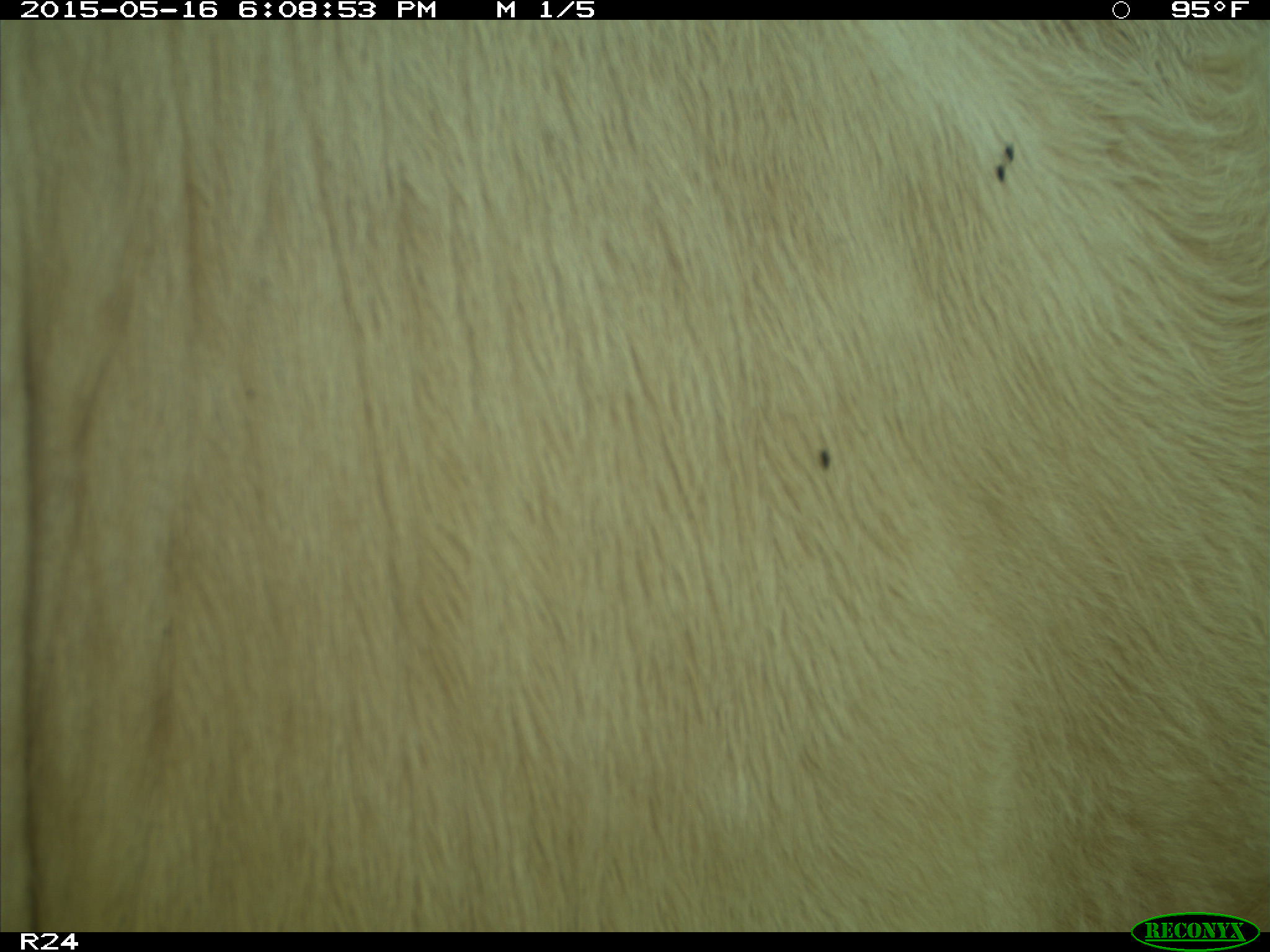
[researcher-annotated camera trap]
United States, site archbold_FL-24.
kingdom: Animalia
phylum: Chordata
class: Mammalia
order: Artiodactyla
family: Bovidae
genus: Bos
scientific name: Bos taurus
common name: domestic cow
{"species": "Bos taurus (domestic cow)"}